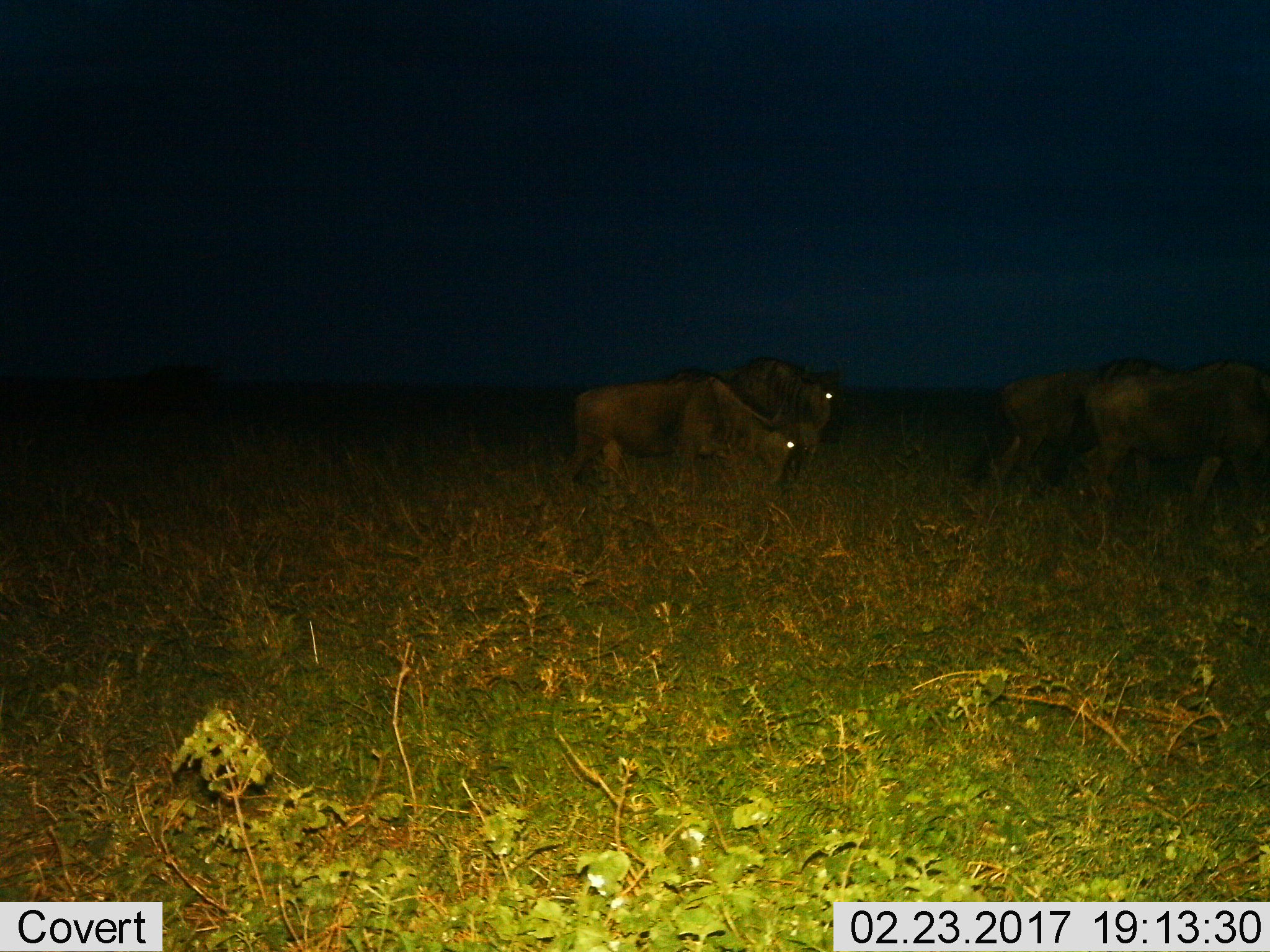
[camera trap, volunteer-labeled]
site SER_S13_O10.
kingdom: Animalia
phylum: Chordata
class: Mammalia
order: Artiodactyla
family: Bovidae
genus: Connochaetes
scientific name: Connochaetes taurinus taurinus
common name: blue wildebeest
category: wildebeestblue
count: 4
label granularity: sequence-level